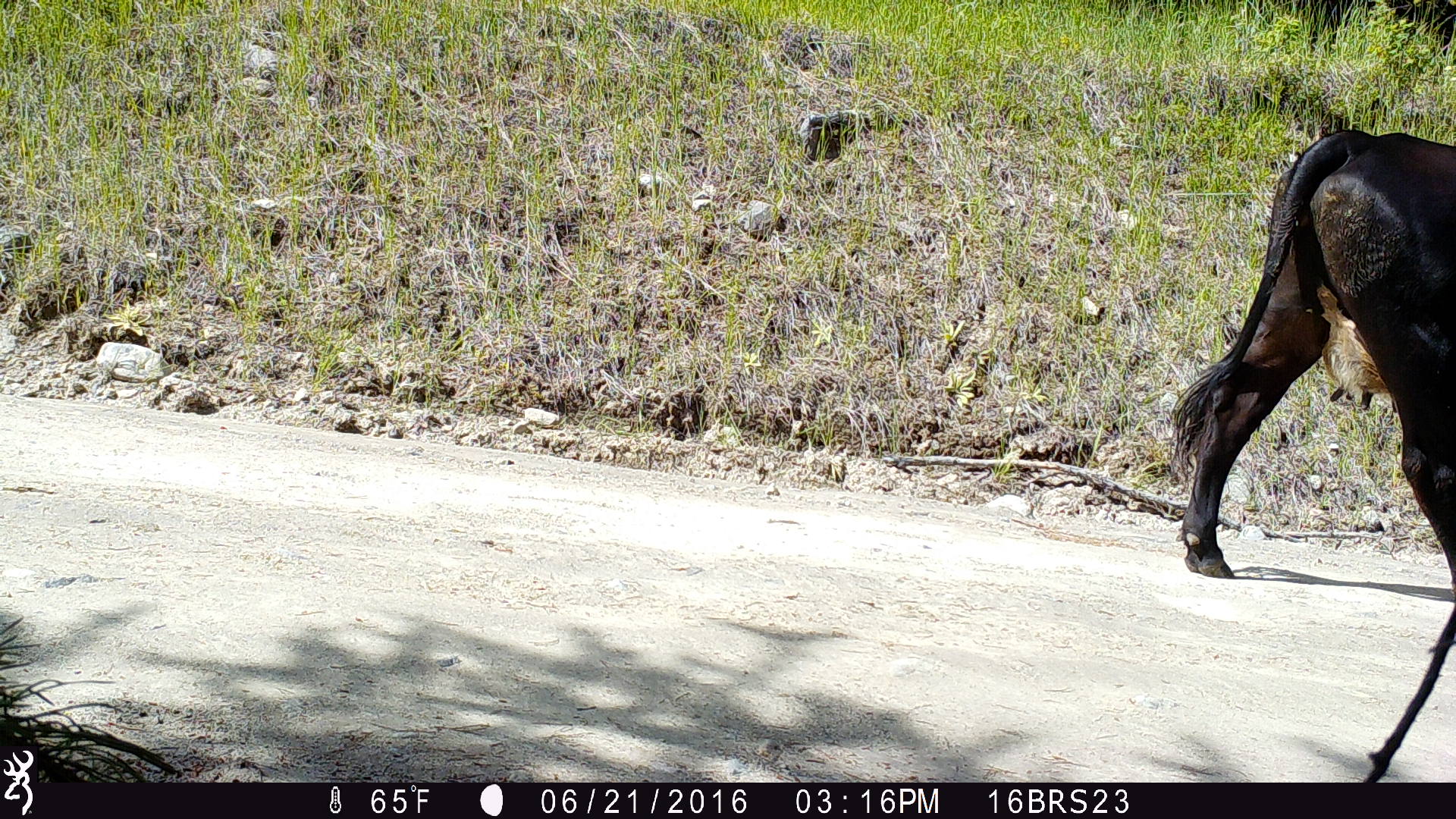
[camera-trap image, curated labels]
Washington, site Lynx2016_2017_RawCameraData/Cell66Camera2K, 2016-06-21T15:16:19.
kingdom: Animalia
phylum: Chordata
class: Mammalia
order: Artiodactyla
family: Bovidae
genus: Bos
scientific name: Bos taurus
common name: domestic cattle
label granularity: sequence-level